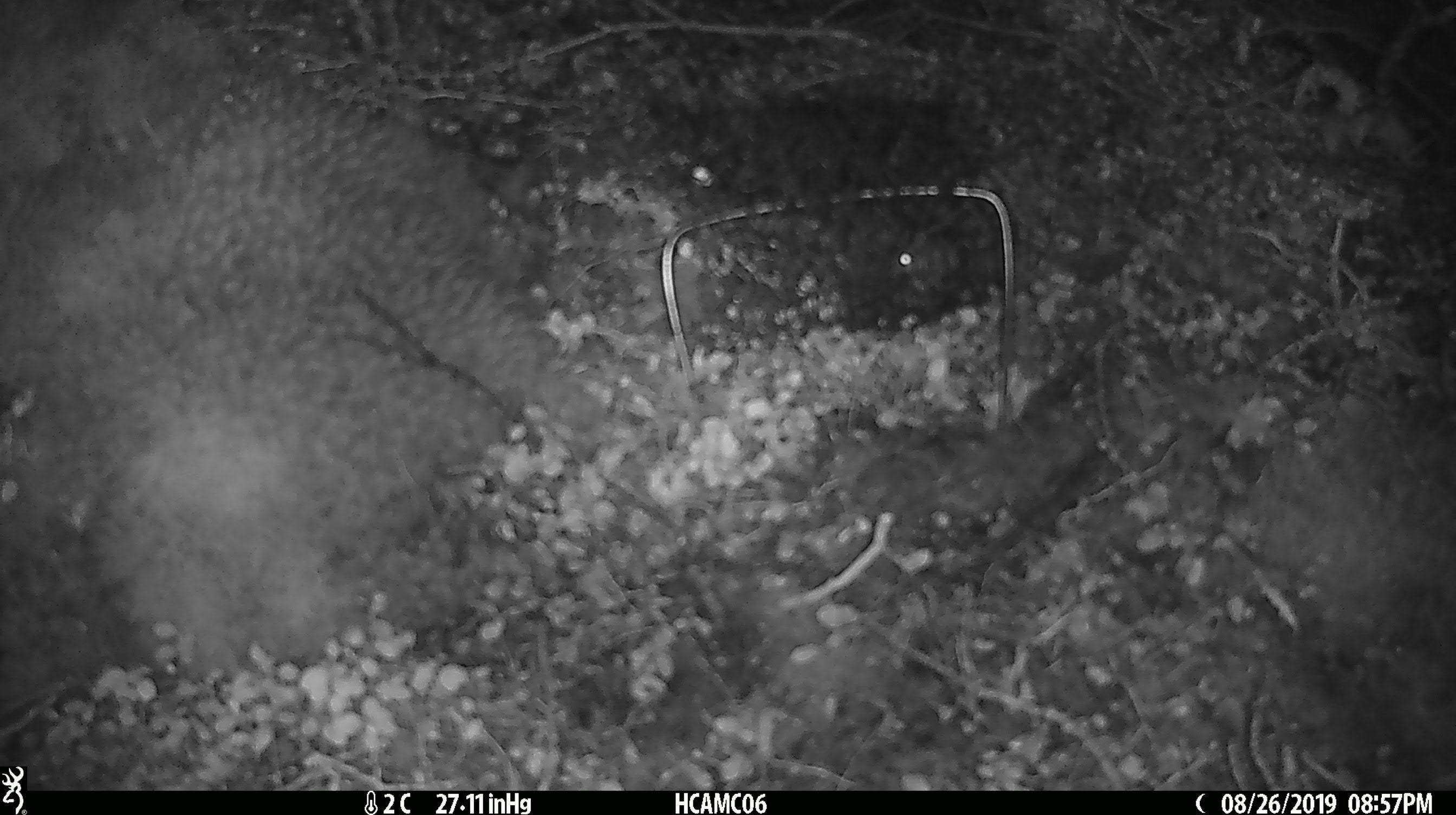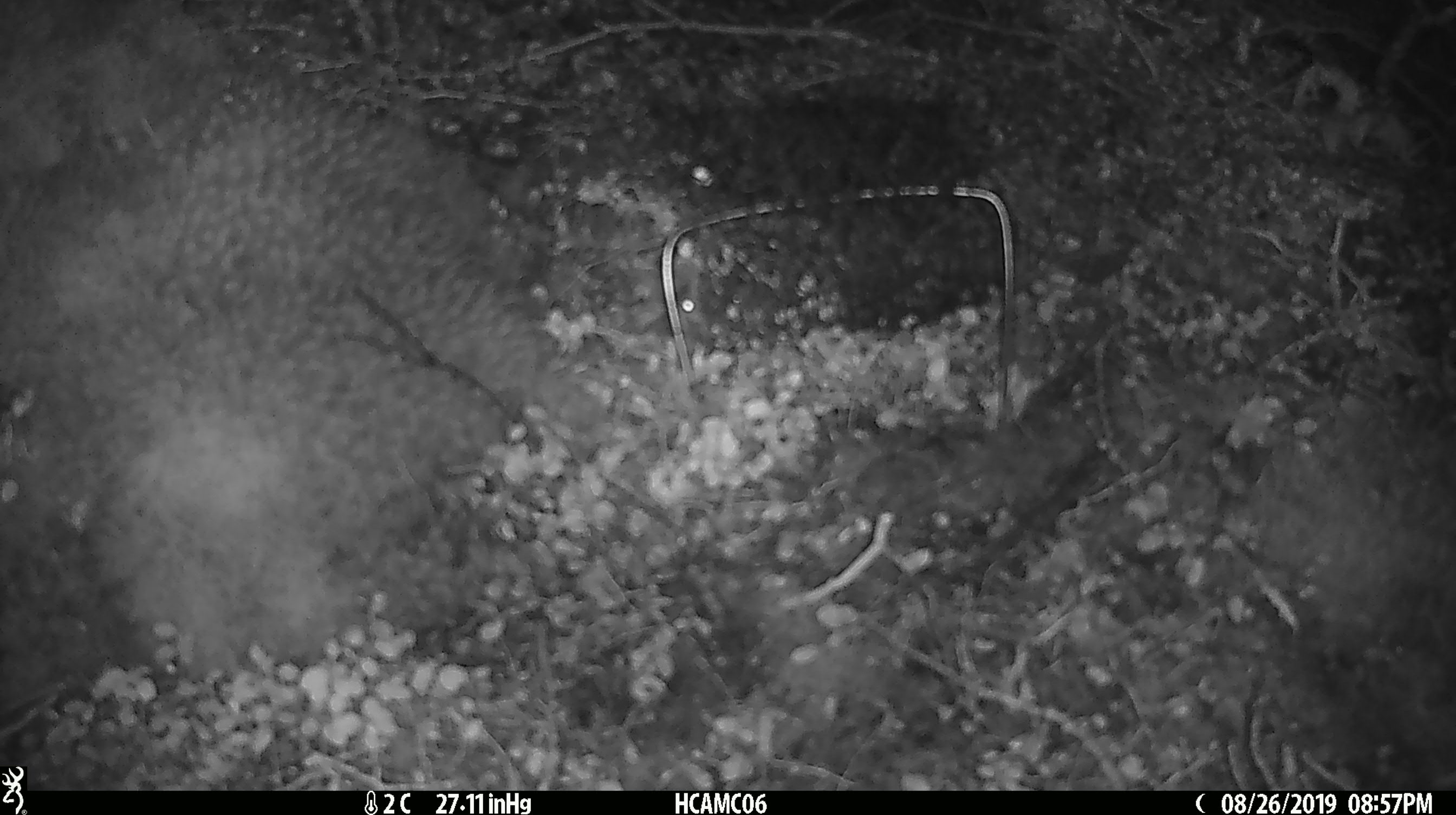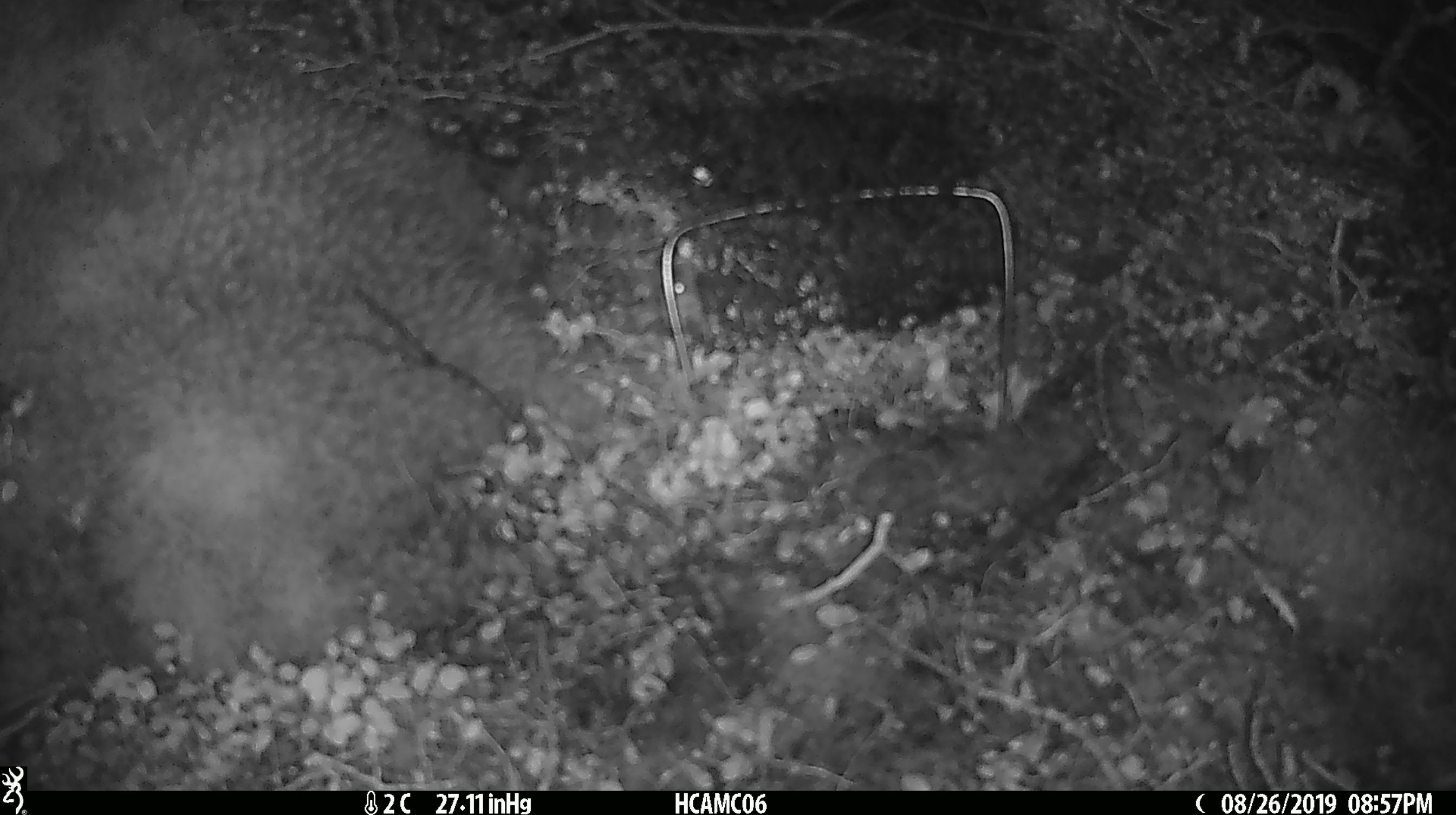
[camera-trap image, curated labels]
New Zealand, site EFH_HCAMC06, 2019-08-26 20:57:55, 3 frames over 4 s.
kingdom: Animalia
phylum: Chordata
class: Mammalia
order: Rodentia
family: Muridae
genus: Mus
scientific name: Mus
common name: mouse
Mouse (Mus).